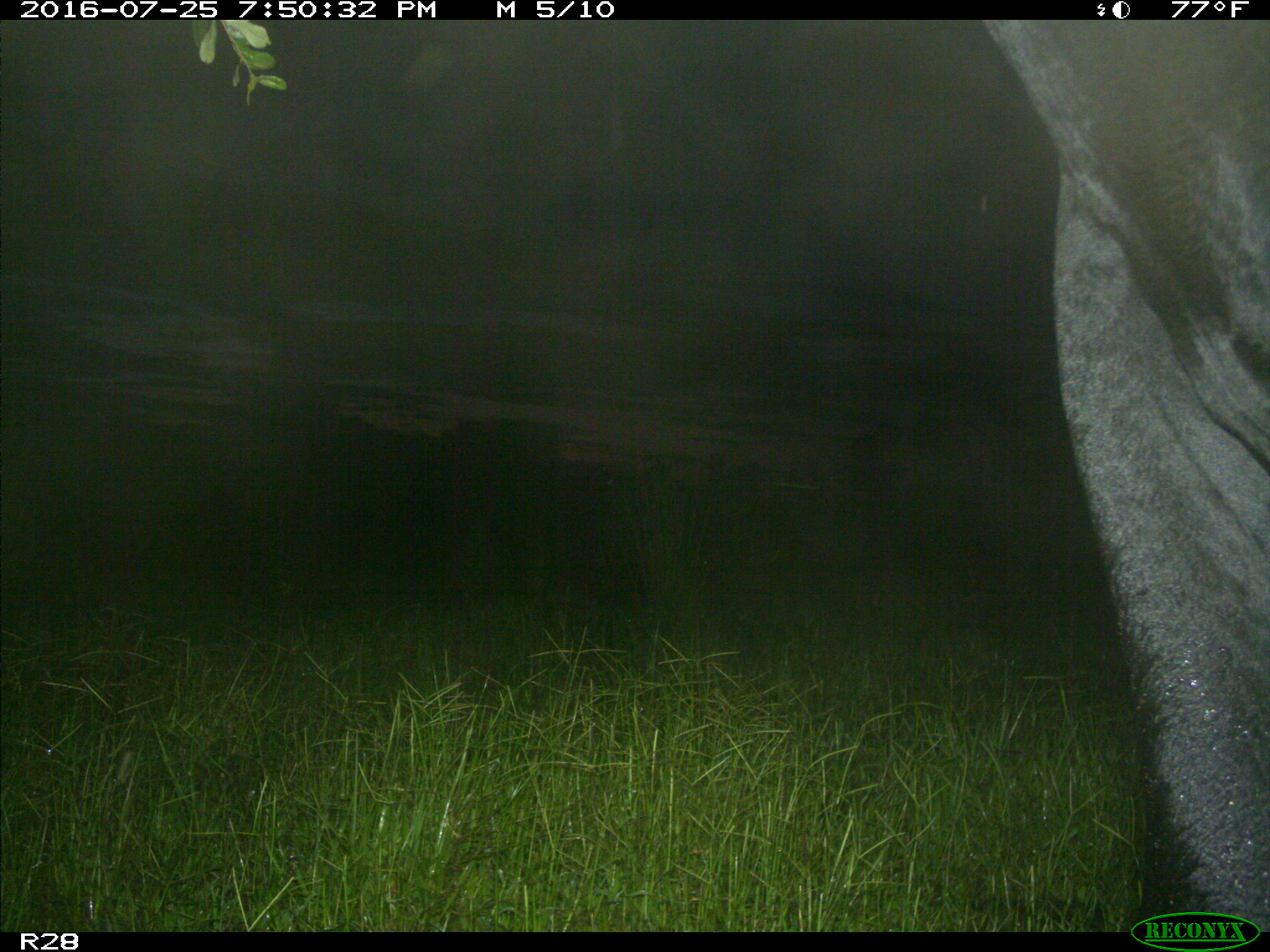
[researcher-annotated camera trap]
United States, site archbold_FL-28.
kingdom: Animalia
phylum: Chordata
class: Mammalia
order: Artiodactyla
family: Bovidae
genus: Bos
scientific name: Bos taurus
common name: domestic cow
Bos taurus (domestic cow).